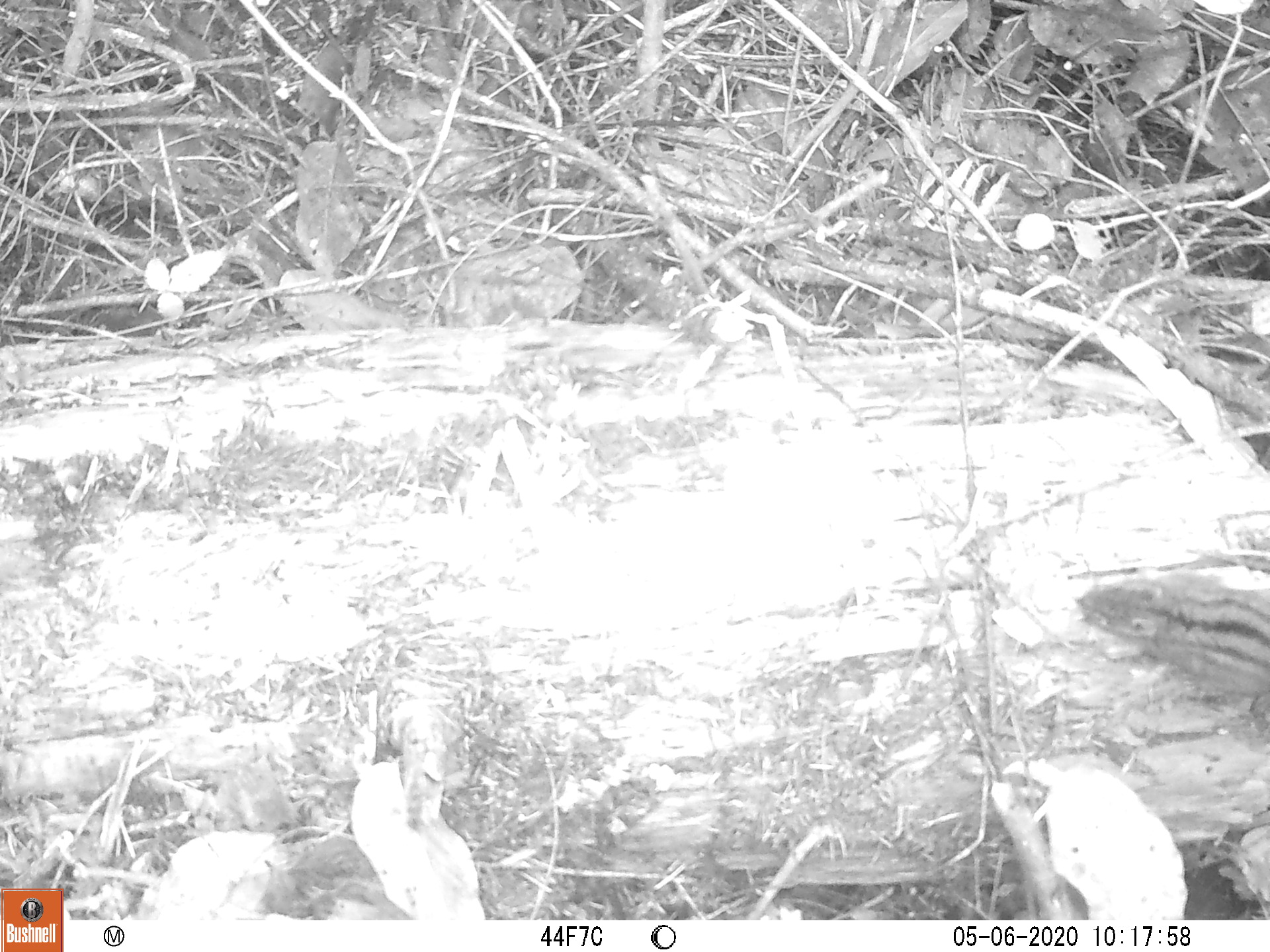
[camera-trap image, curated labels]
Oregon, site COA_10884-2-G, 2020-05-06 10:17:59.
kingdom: Animalia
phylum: Chordata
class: Mammalia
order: Rodentia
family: Sciuridae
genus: Neotamias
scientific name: Neotamias townsendii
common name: townsend's chipmunk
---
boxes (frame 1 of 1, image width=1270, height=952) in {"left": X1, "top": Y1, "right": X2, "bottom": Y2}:
townsend's chipmunk: {"left": 1063, "top": 563, "right": 1259, "bottom": 706}